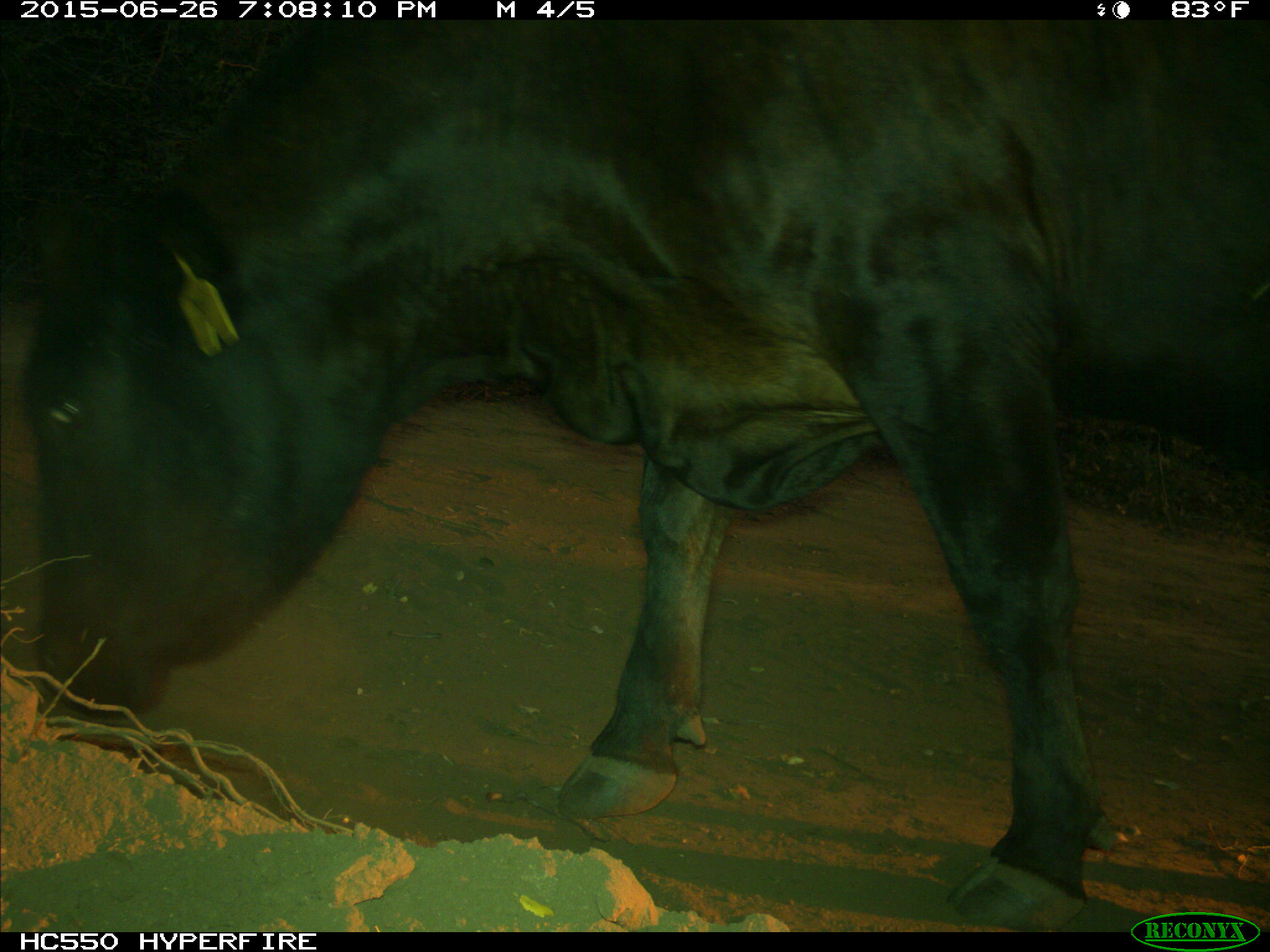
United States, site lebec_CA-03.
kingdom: Animalia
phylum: Chordata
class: Mammalia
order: Artiodactyla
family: Bovidae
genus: Bos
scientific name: Bos taurus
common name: domestic cow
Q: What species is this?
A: Bos taurus (domestic cow).